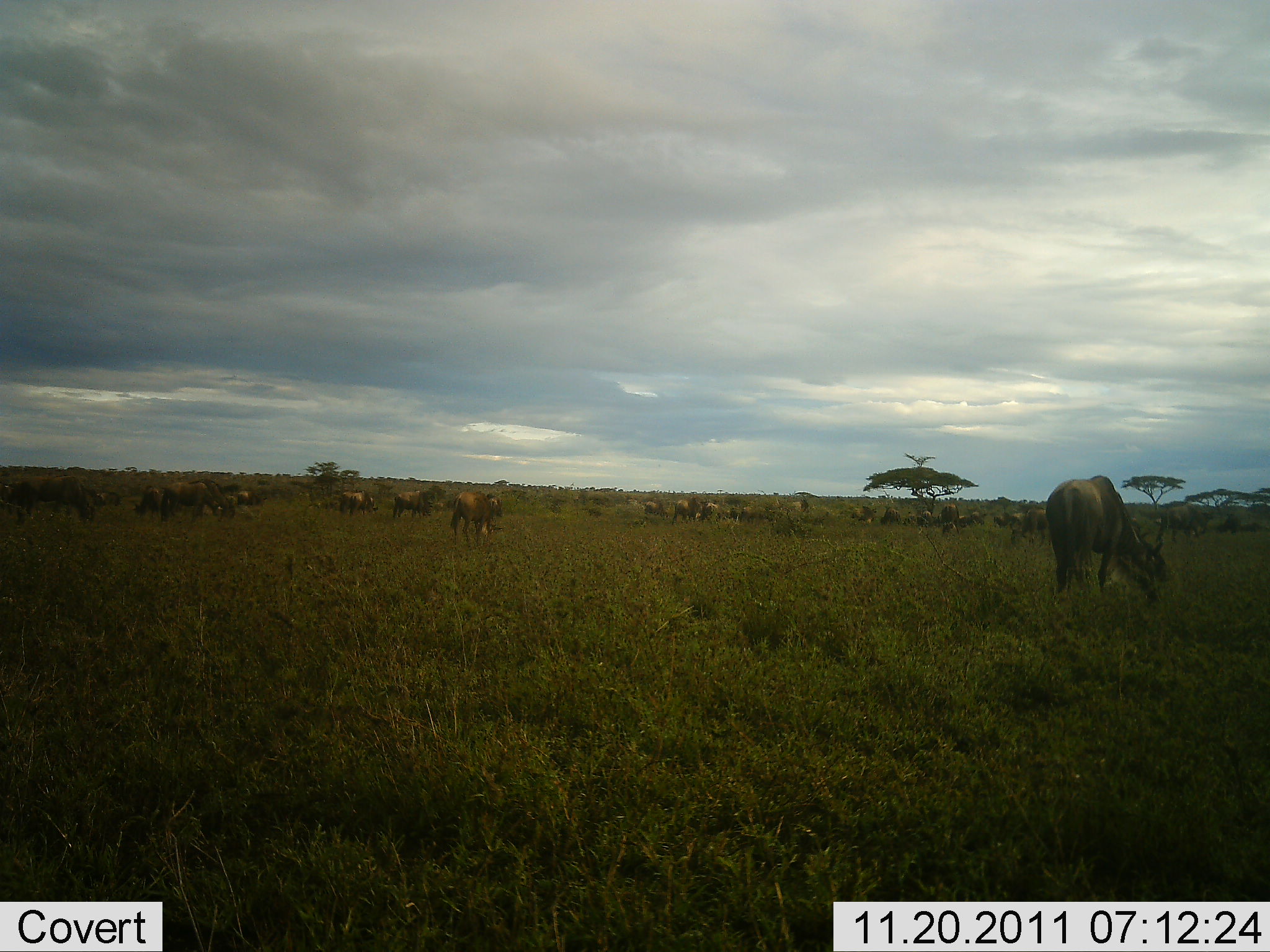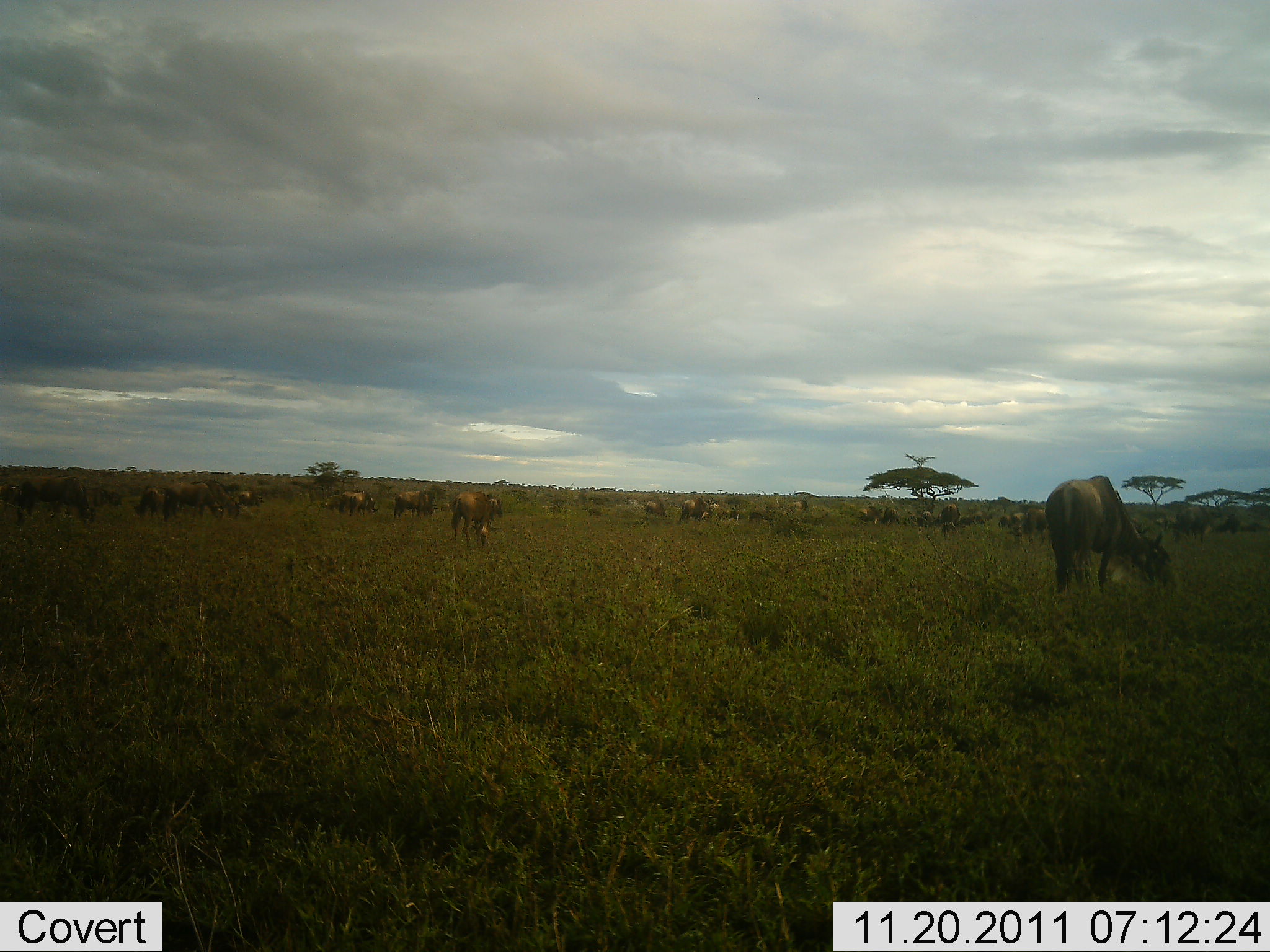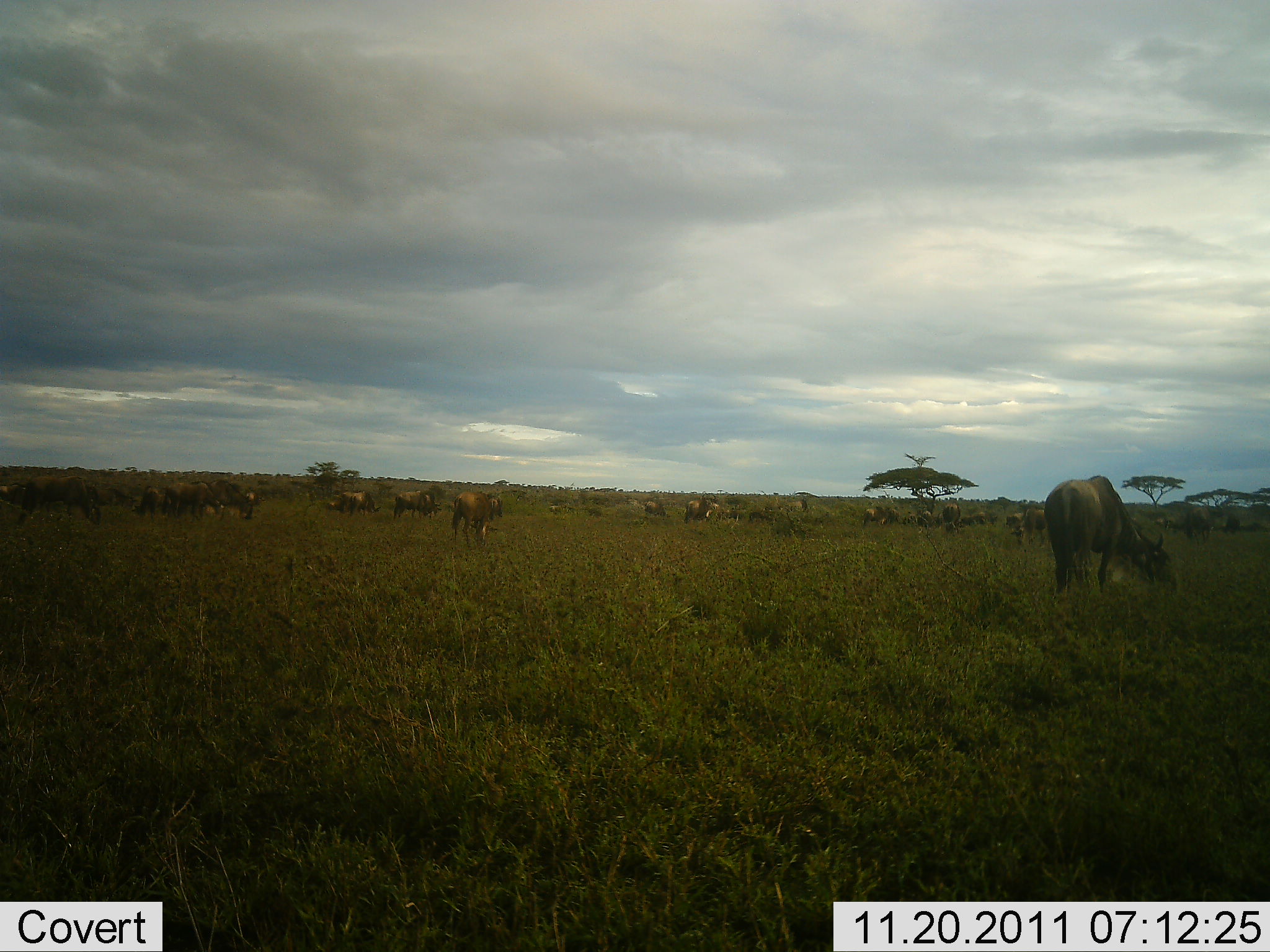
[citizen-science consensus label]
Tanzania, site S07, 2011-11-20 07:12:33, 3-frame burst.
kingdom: Animalia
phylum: Chordata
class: Mammalia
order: Artiodactyla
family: Bovidae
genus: Connochaetes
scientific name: Connochaetes taurinus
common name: blue wildebeest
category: wildebeest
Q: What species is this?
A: Wildebeest (blue wildebeest) (Connochaetes taurinus).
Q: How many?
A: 11-50.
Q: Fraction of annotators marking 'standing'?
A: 54%.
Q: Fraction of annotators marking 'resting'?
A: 8%.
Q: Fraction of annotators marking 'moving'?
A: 31%.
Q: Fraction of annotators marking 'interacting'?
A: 8%.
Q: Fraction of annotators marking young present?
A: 0%.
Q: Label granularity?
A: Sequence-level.